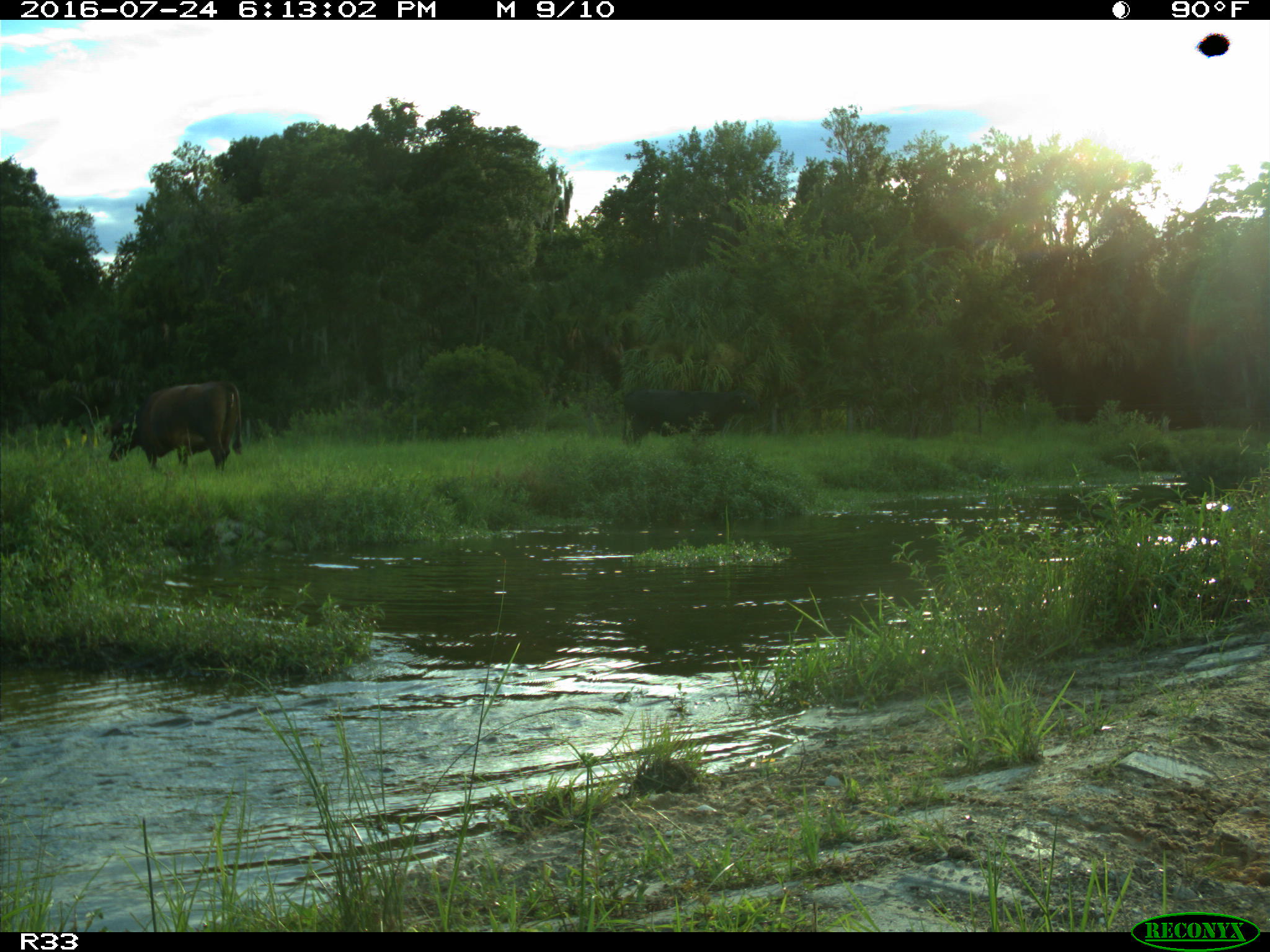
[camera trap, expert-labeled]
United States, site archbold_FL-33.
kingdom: Animalia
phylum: Chordata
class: Mammalia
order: Artiodactyla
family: Bovidae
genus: Bos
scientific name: Bos taurus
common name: domestic cow